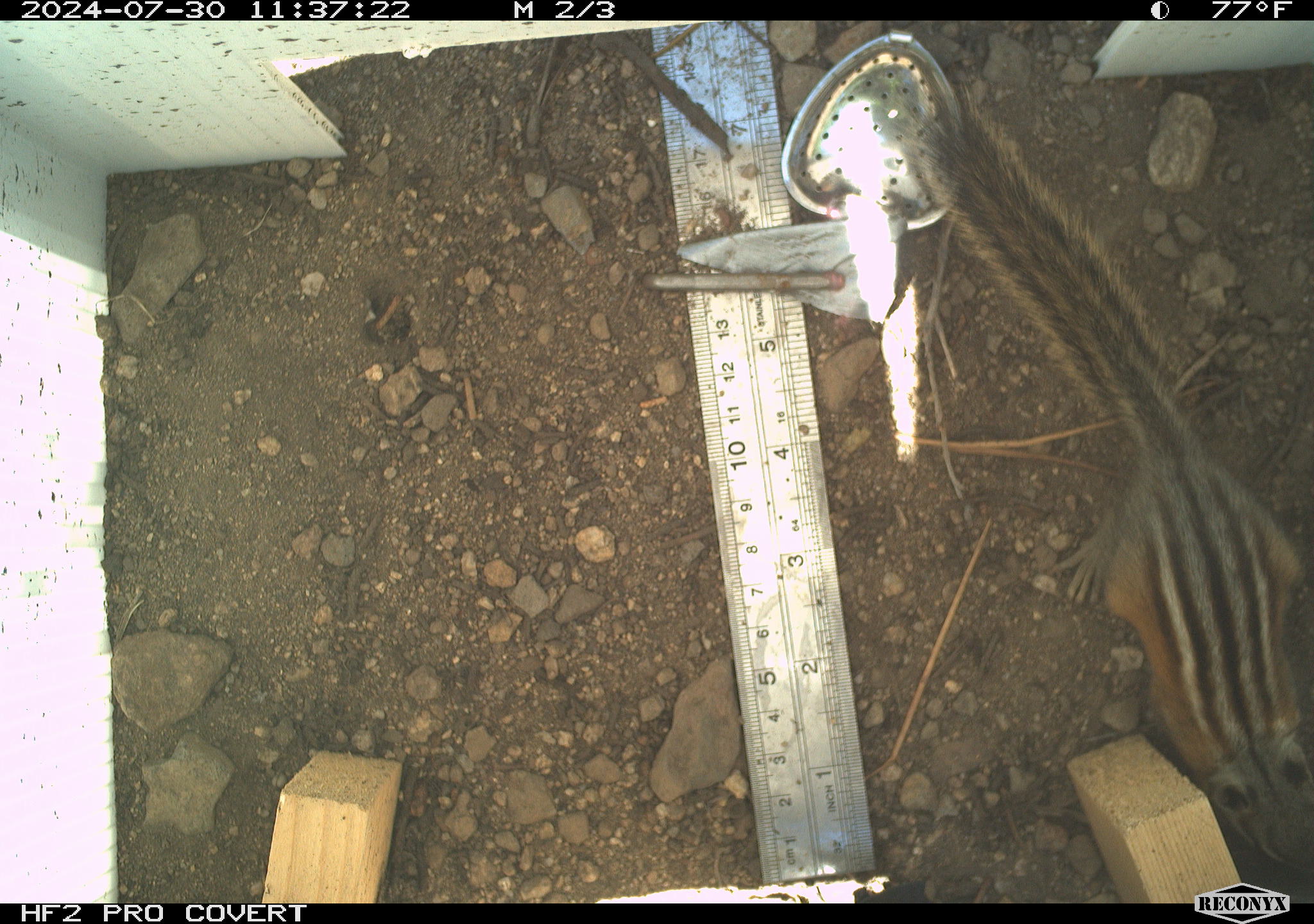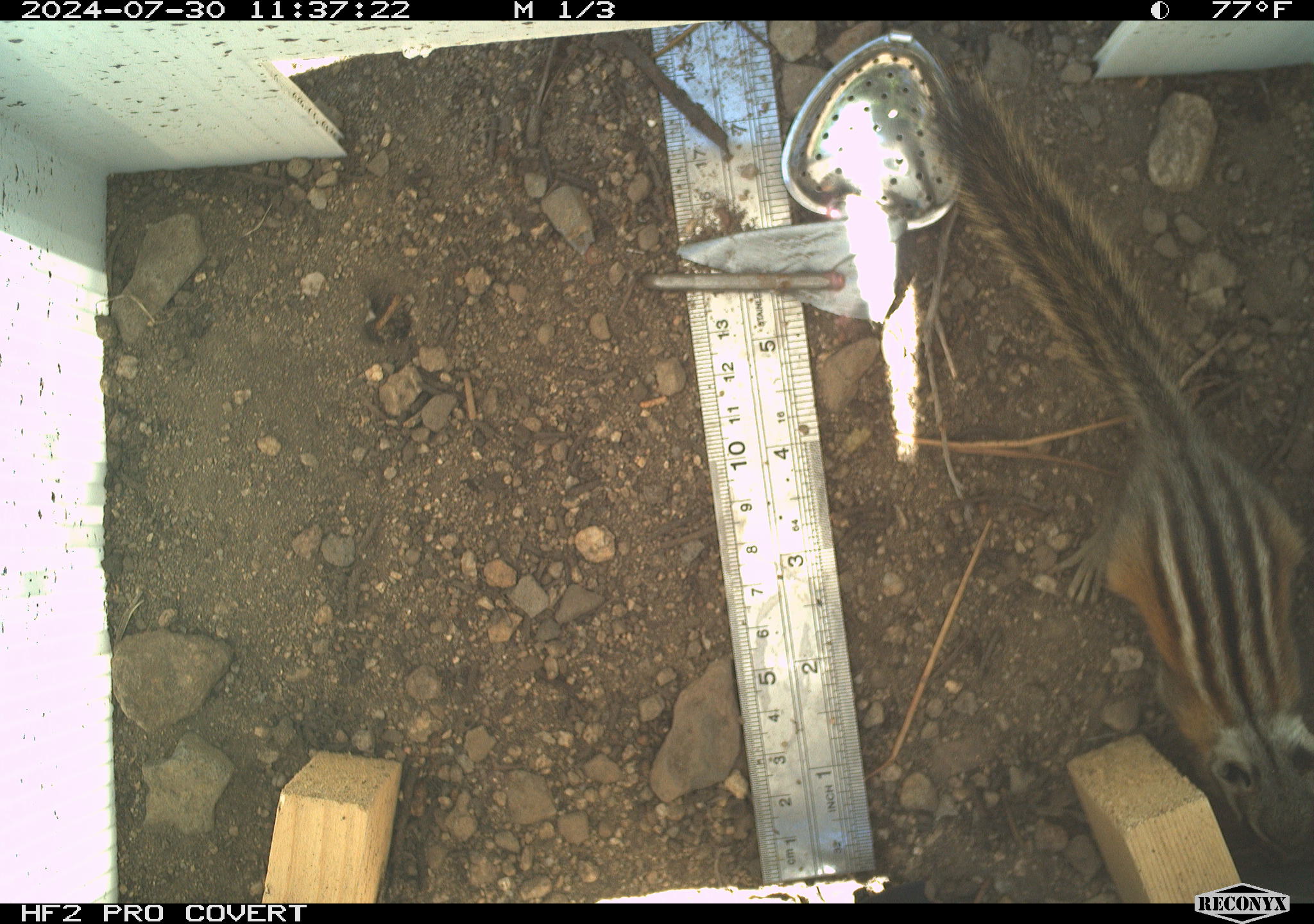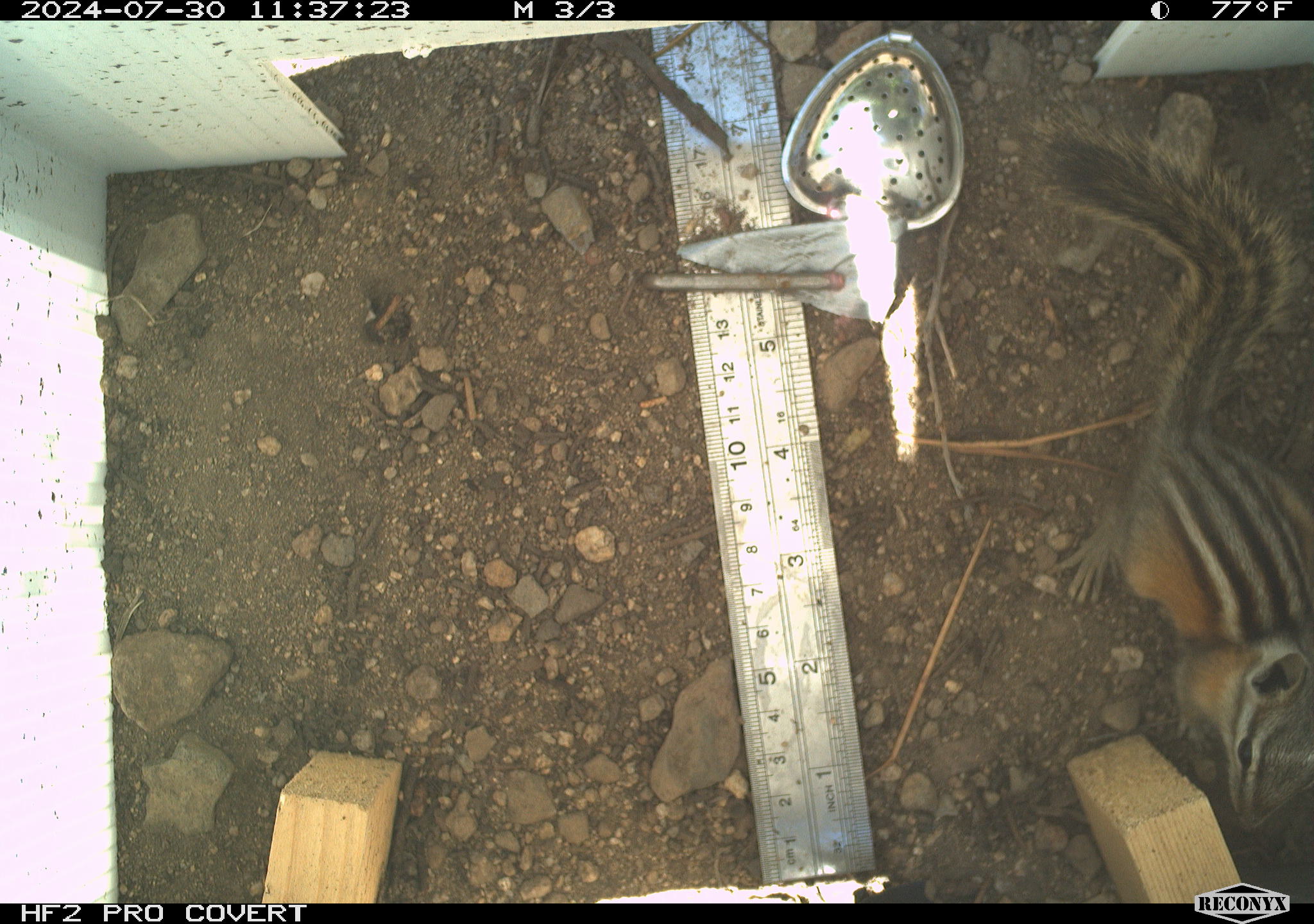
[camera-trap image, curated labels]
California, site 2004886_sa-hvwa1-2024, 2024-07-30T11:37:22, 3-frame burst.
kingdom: Animalia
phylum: Chordata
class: Mammalia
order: Rodentia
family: Sciuridae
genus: Neotamias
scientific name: Neotamias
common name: western chipmunks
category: neotamias species